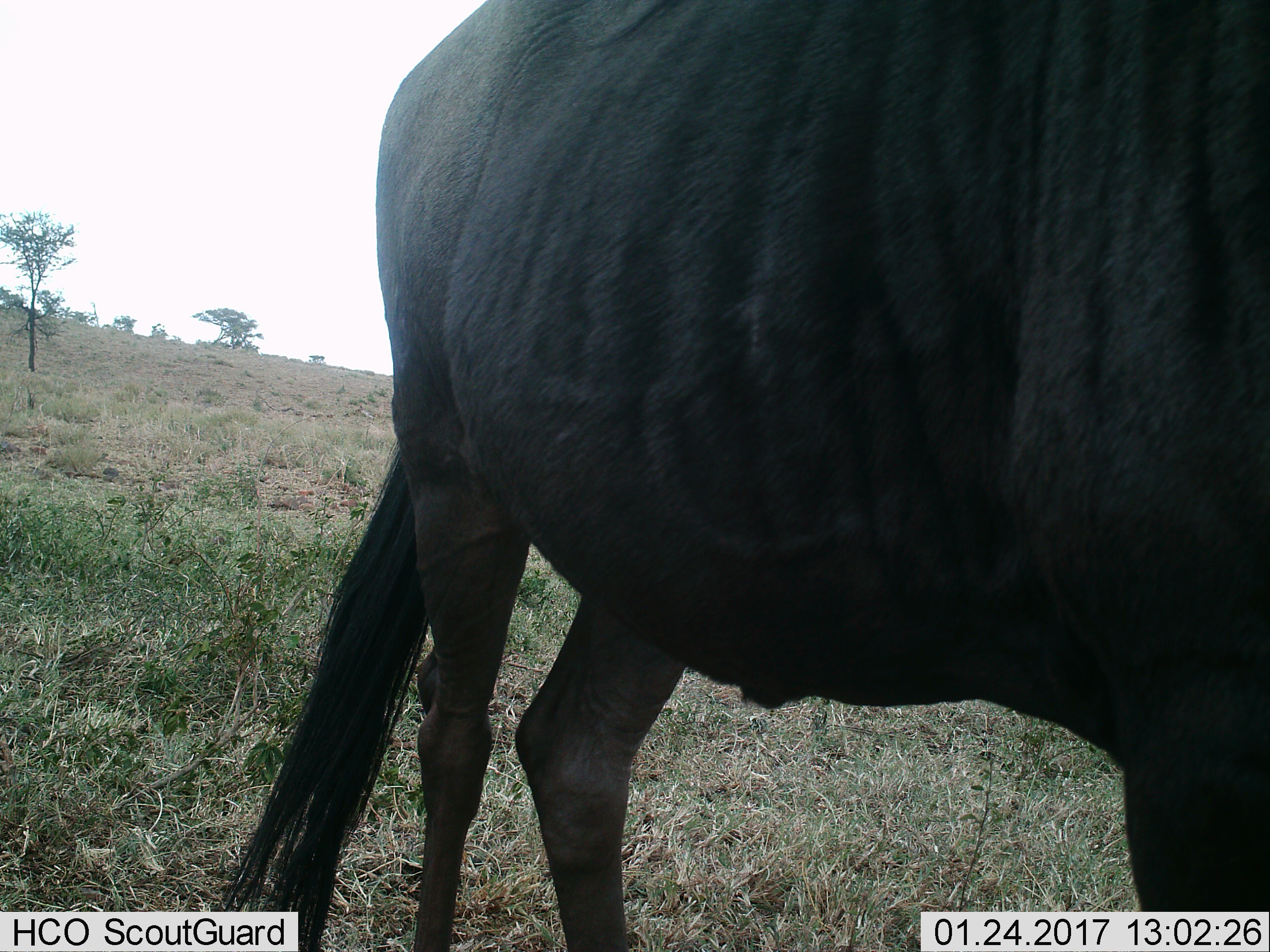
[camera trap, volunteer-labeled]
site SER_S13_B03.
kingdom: Animalia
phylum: Chordata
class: Mammalia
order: Artiodactyla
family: Bovidae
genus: Connochaetes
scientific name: Connochaetes taurinus taurinus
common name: blue wildebeest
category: wildebeestblue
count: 1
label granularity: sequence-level